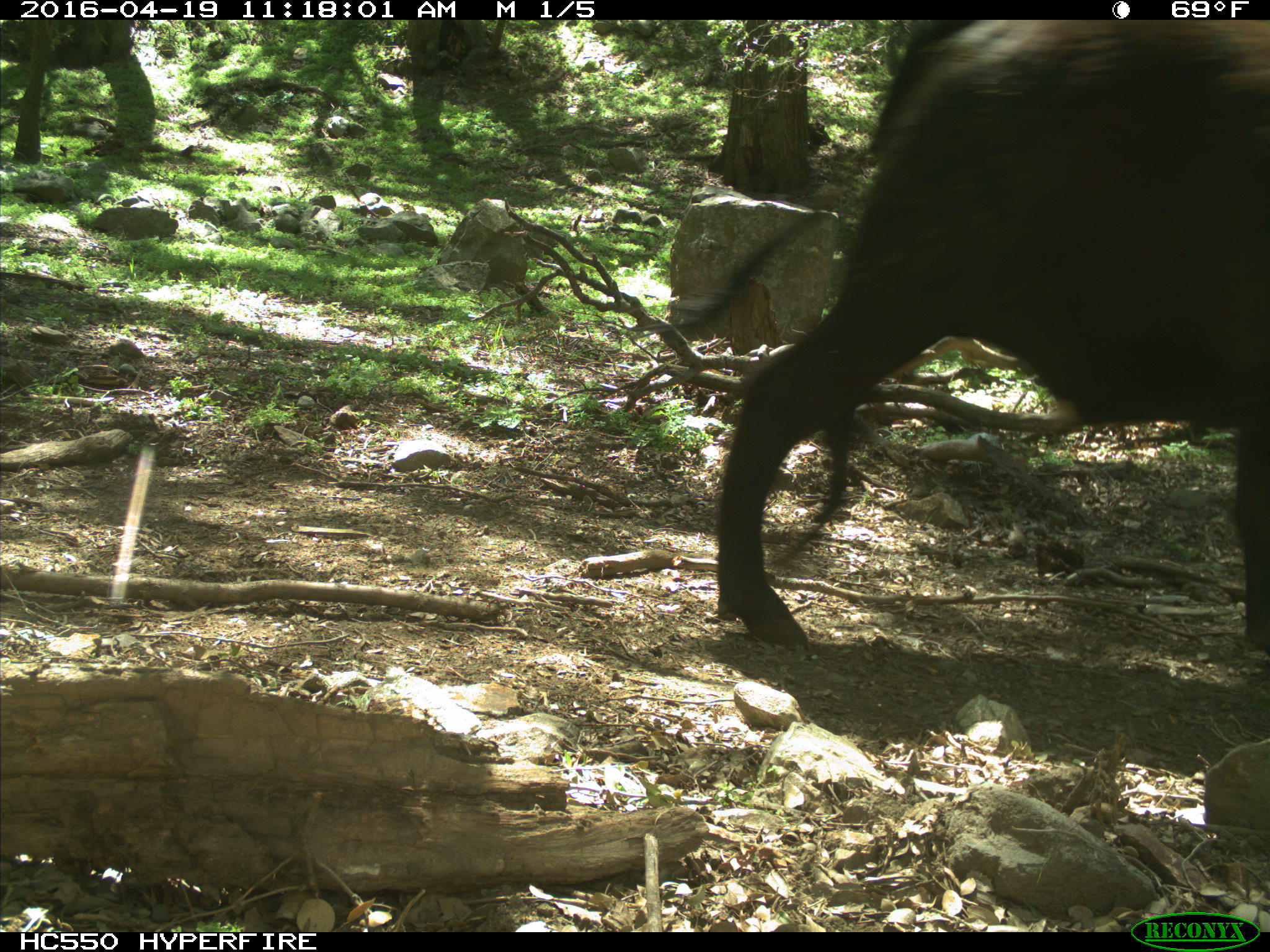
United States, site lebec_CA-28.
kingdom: Animalia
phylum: Chordata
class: Mammalia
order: Artiodactyla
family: Bovidae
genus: Bos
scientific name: Bos taurus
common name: domestic cow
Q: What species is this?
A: Bos taurus (domestic cow).